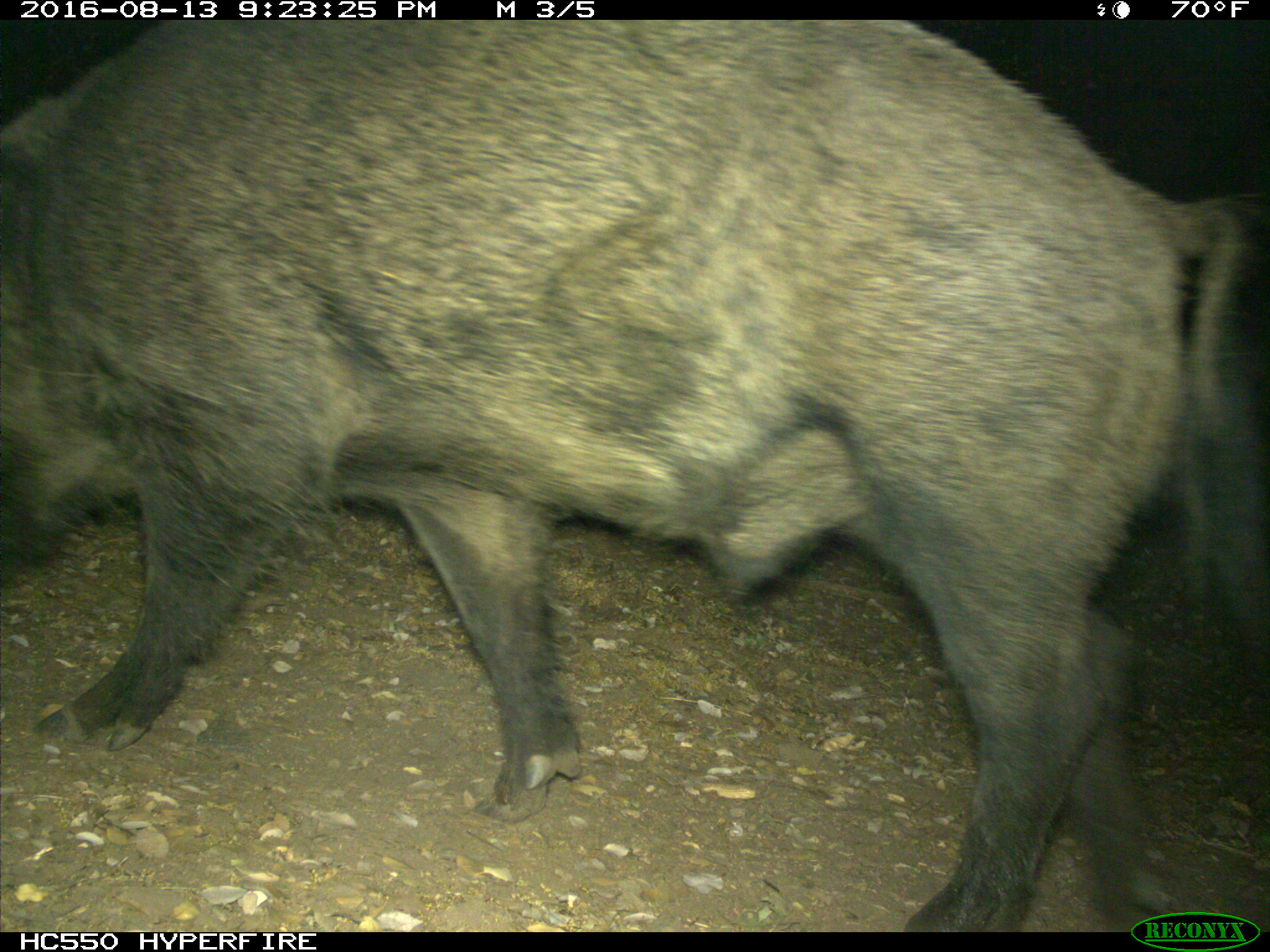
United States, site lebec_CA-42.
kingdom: Animalia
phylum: Chordata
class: Mammalia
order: Artiodactyla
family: Suidae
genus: Sus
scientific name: Sus scrofa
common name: wild boar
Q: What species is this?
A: Sus scrofa (wild boar).